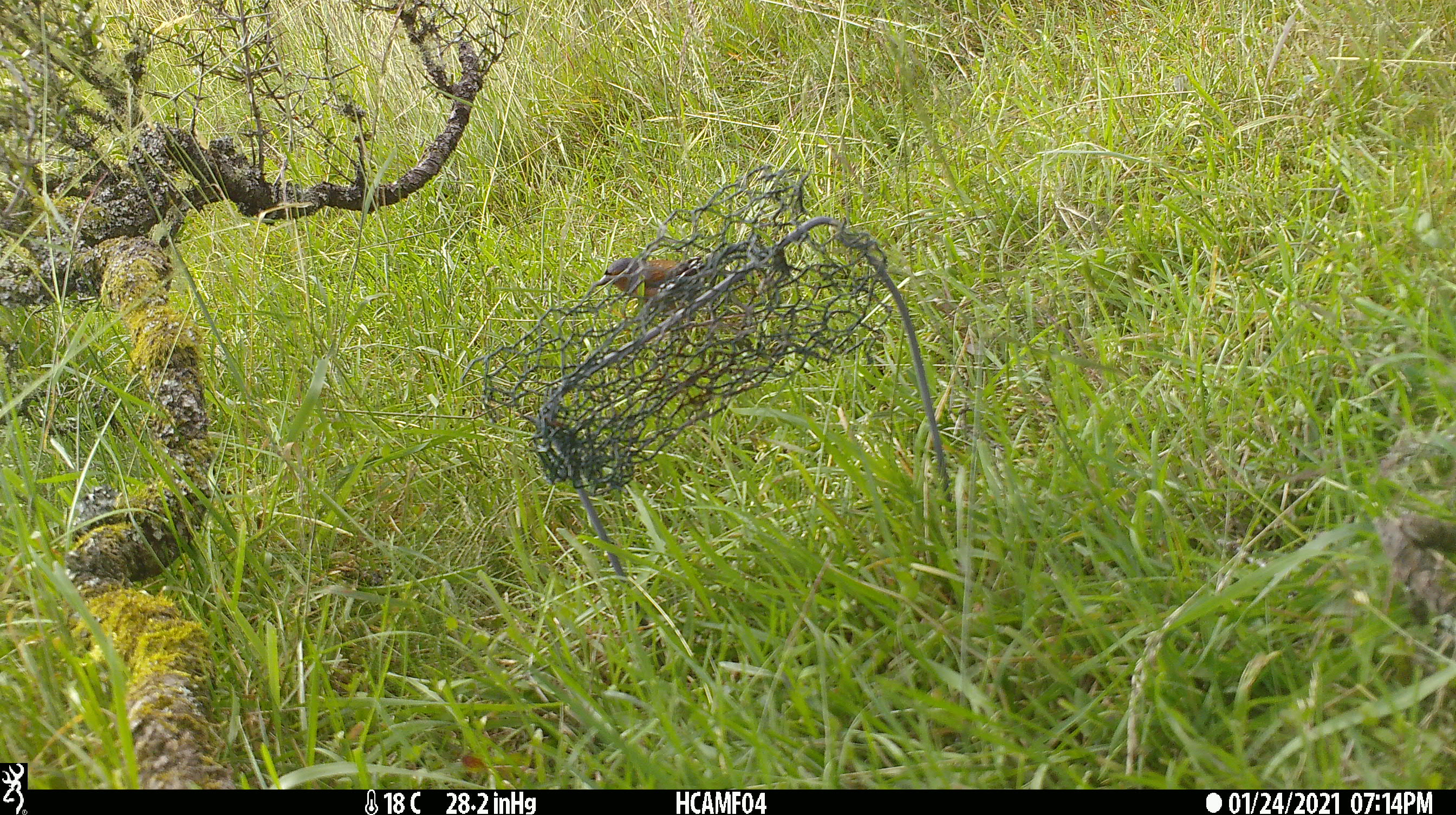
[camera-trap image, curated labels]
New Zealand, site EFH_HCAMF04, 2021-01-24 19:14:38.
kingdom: Animalia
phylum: Chordata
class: Aves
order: Passeriformes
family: Fringillidae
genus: Fringilla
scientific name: Fringilla coelebs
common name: common chaffinch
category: chaffinch